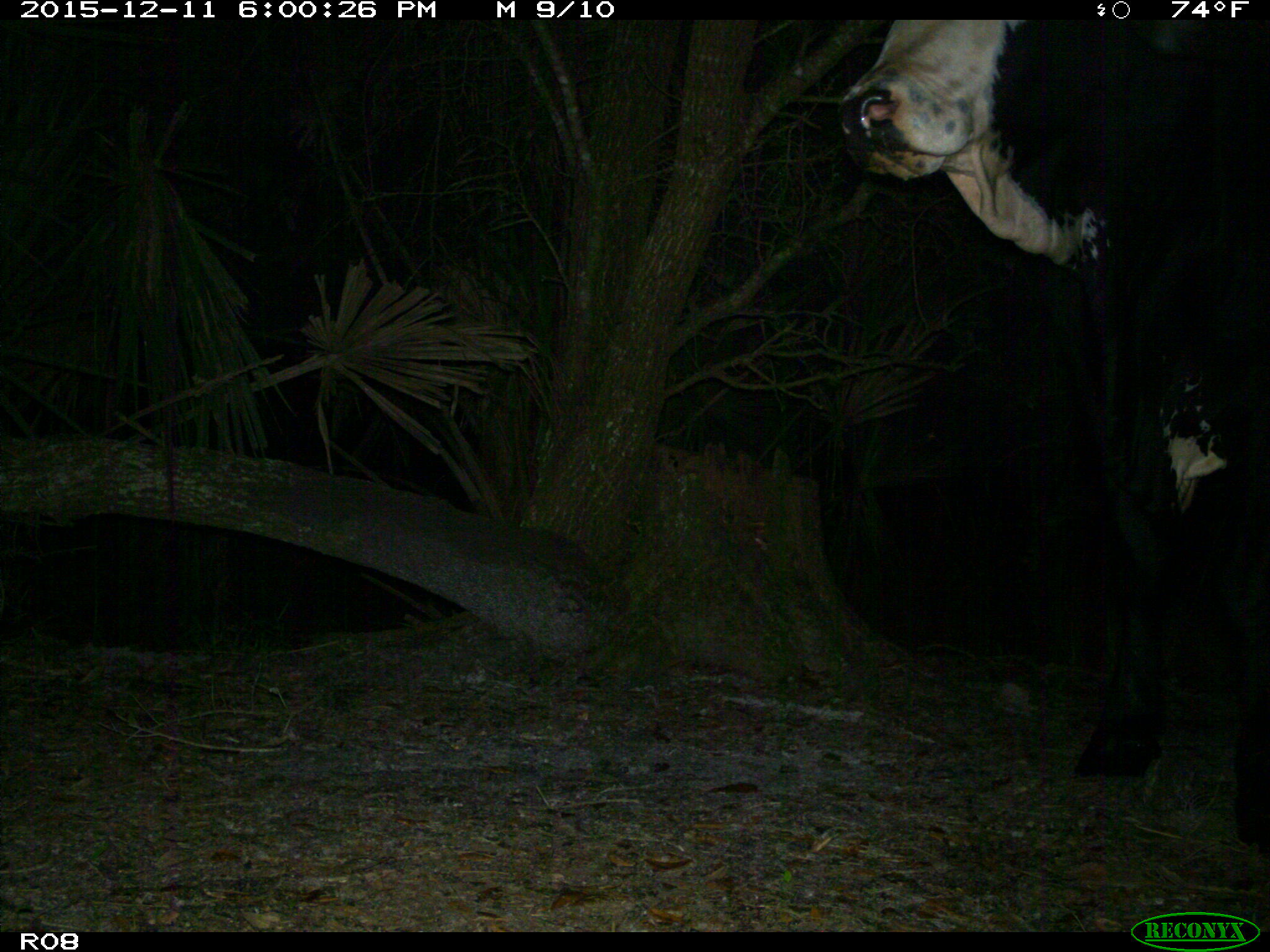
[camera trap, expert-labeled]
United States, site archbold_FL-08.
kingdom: Animalia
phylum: Chordata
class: Mammalia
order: Artiodactyla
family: Bovidae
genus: Bos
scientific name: Bos taurus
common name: domestic cow